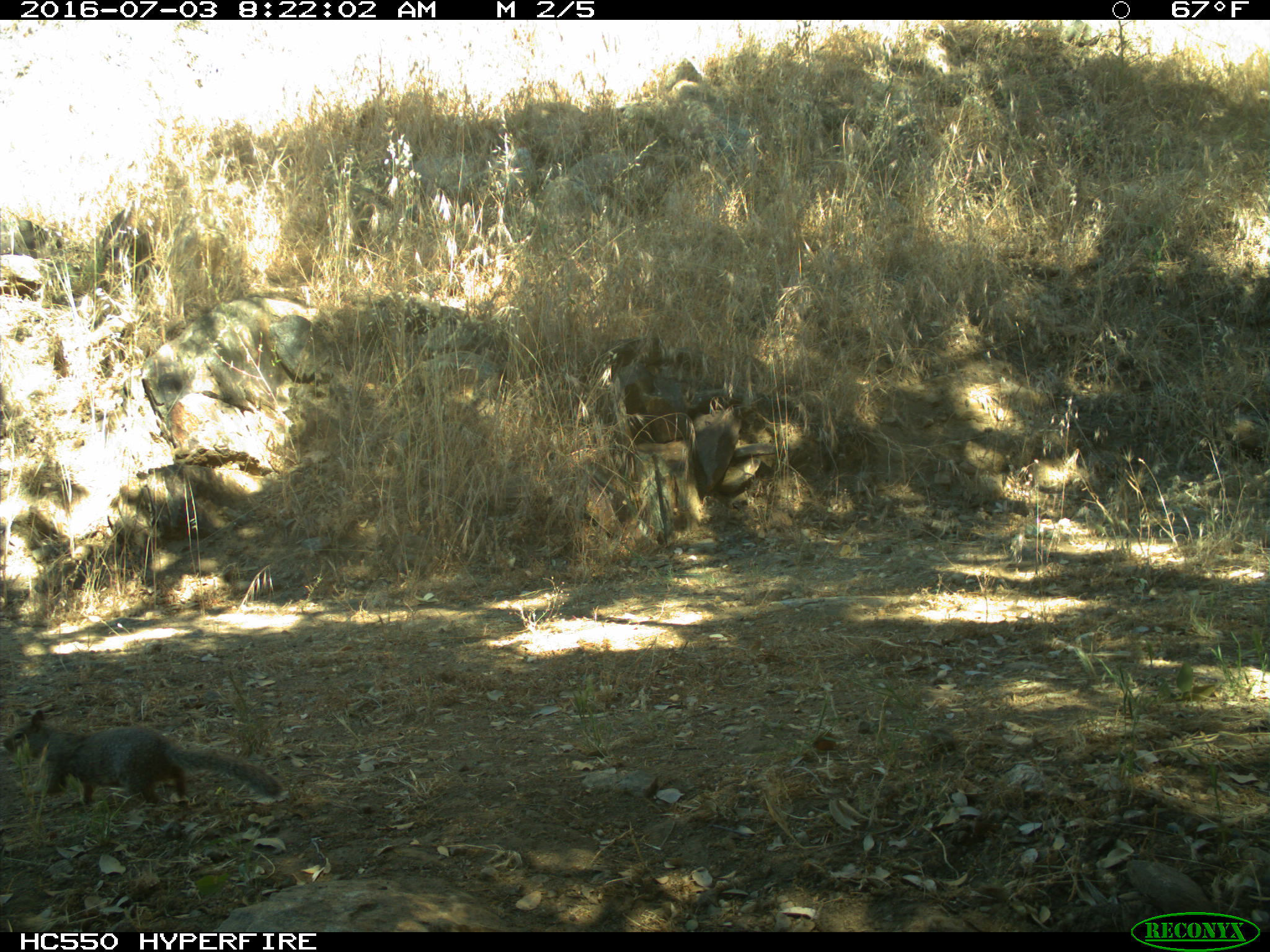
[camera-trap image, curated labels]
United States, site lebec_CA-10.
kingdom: Animalia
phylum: Chordata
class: Mammalia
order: Rodentia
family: Sciuridae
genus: Otospermophilus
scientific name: Otospermophilus beecheyi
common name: california ground squirrel